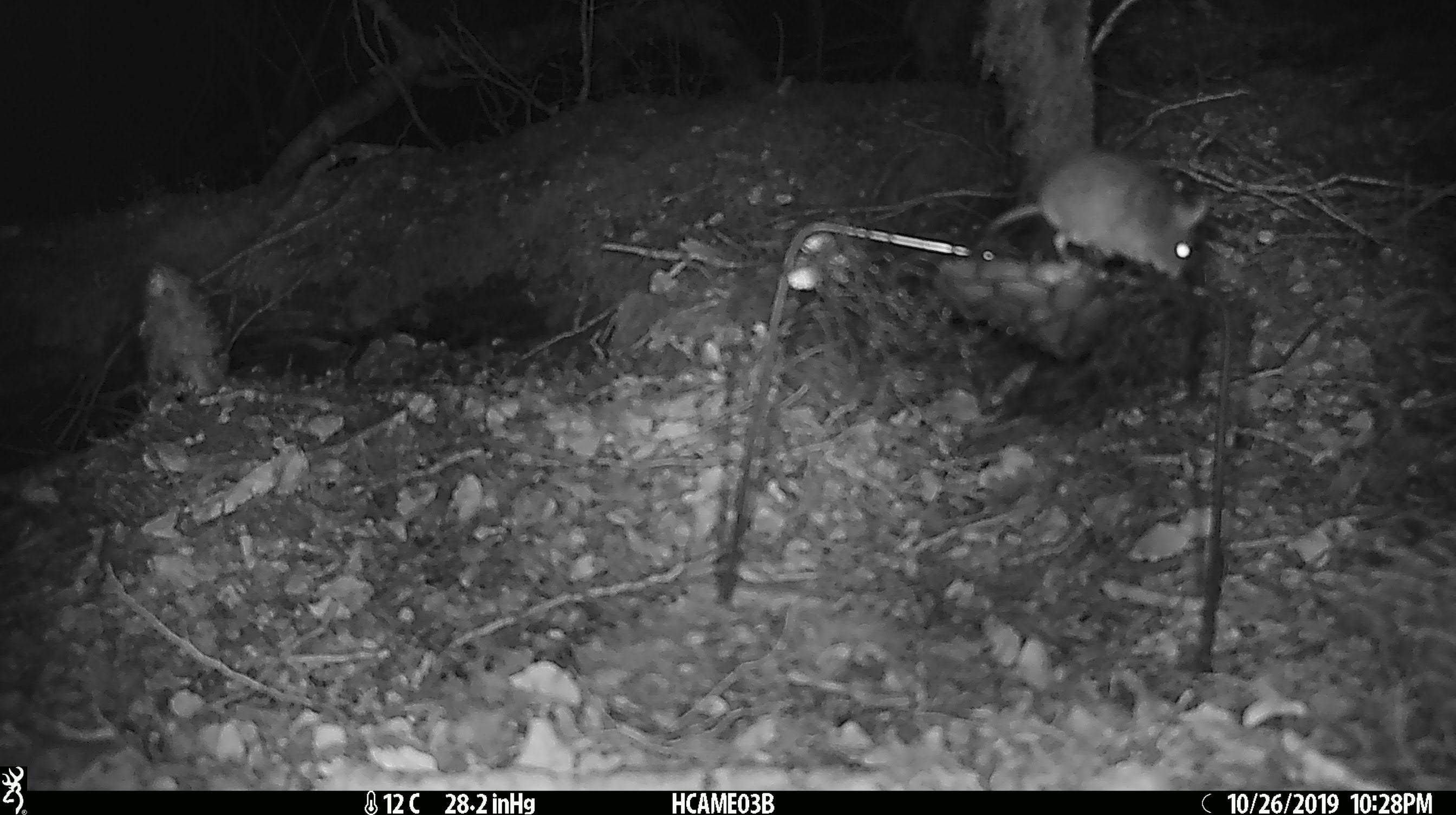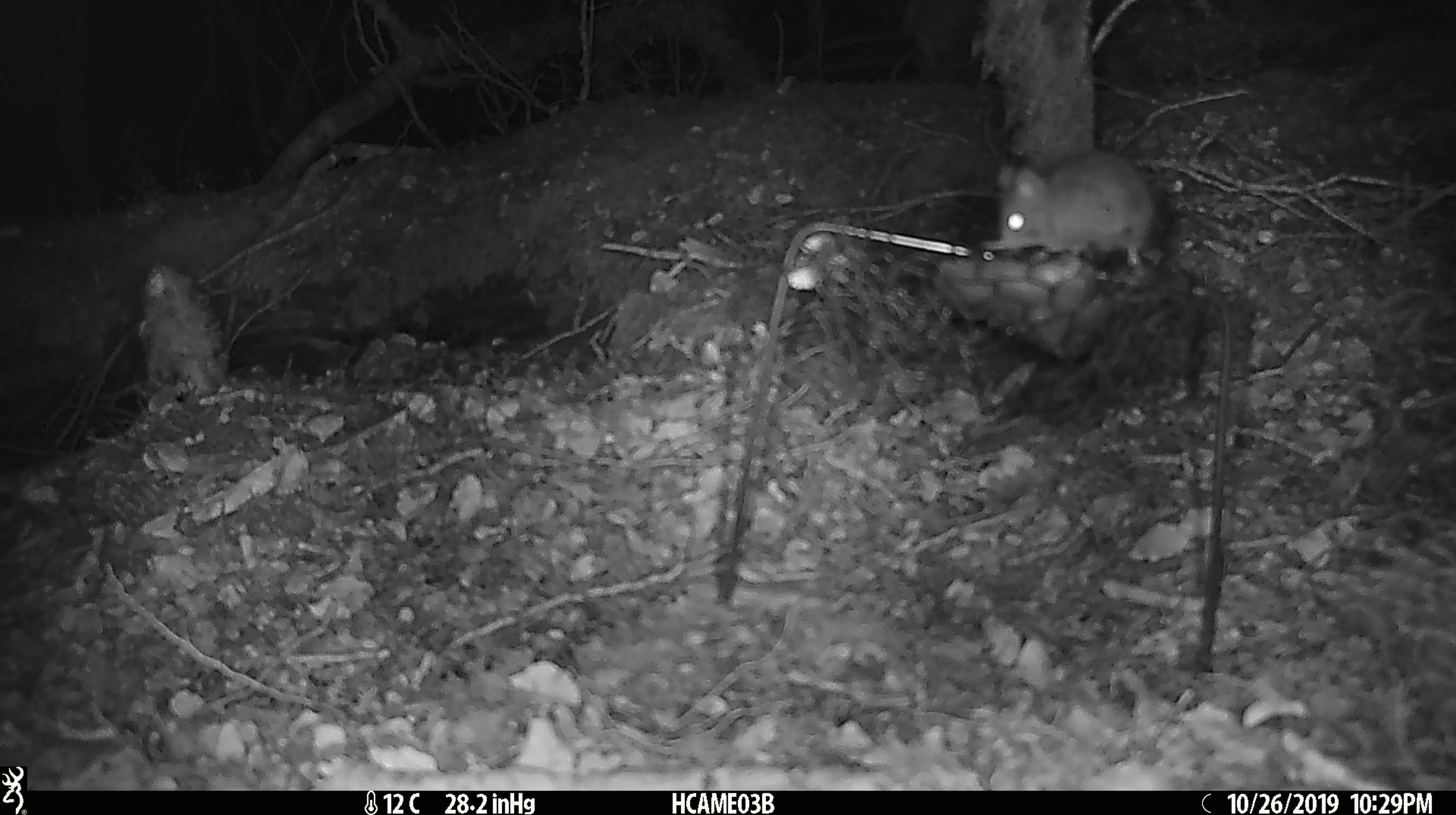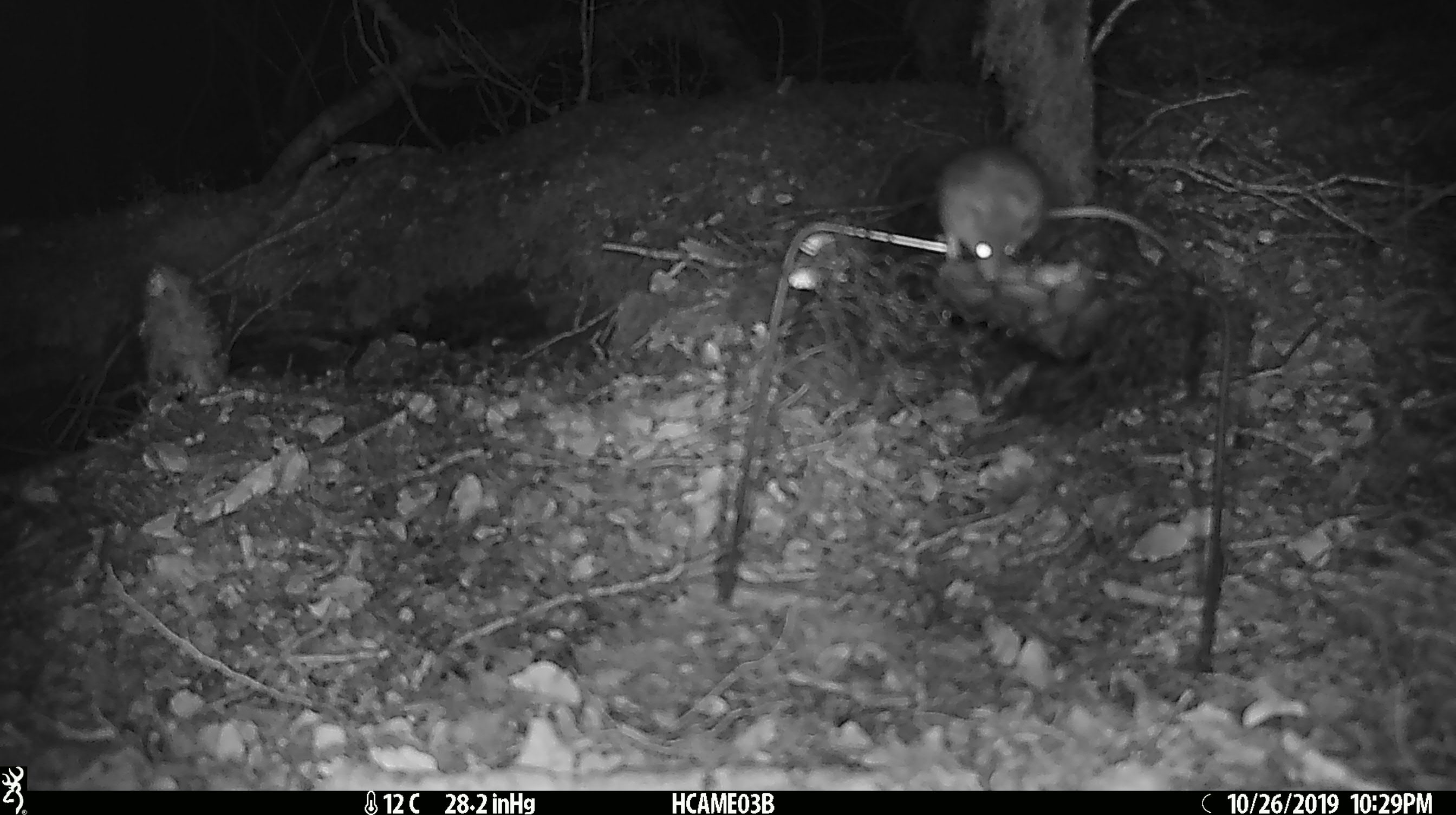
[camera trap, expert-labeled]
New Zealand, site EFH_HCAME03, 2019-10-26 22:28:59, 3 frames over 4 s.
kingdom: Animalia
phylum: Chordata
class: Mammalia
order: Rodentia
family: Muridae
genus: Mus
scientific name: Mus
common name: mouse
Mouse (Mus).